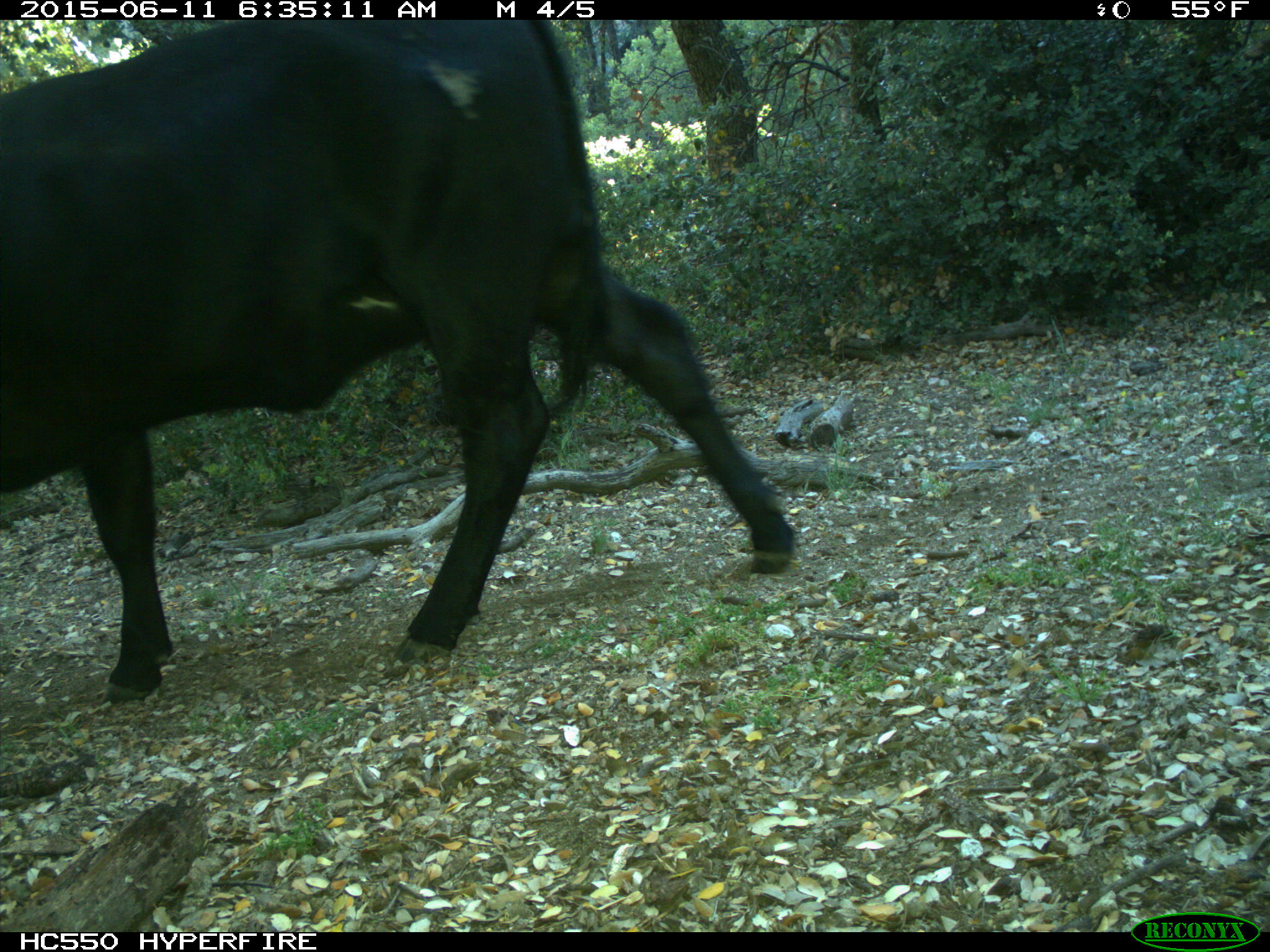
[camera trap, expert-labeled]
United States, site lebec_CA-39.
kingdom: Animalia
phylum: Chordata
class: Mammalia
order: Artiodactyla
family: Bovidae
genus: Bos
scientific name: Bos taurus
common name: domestic cow